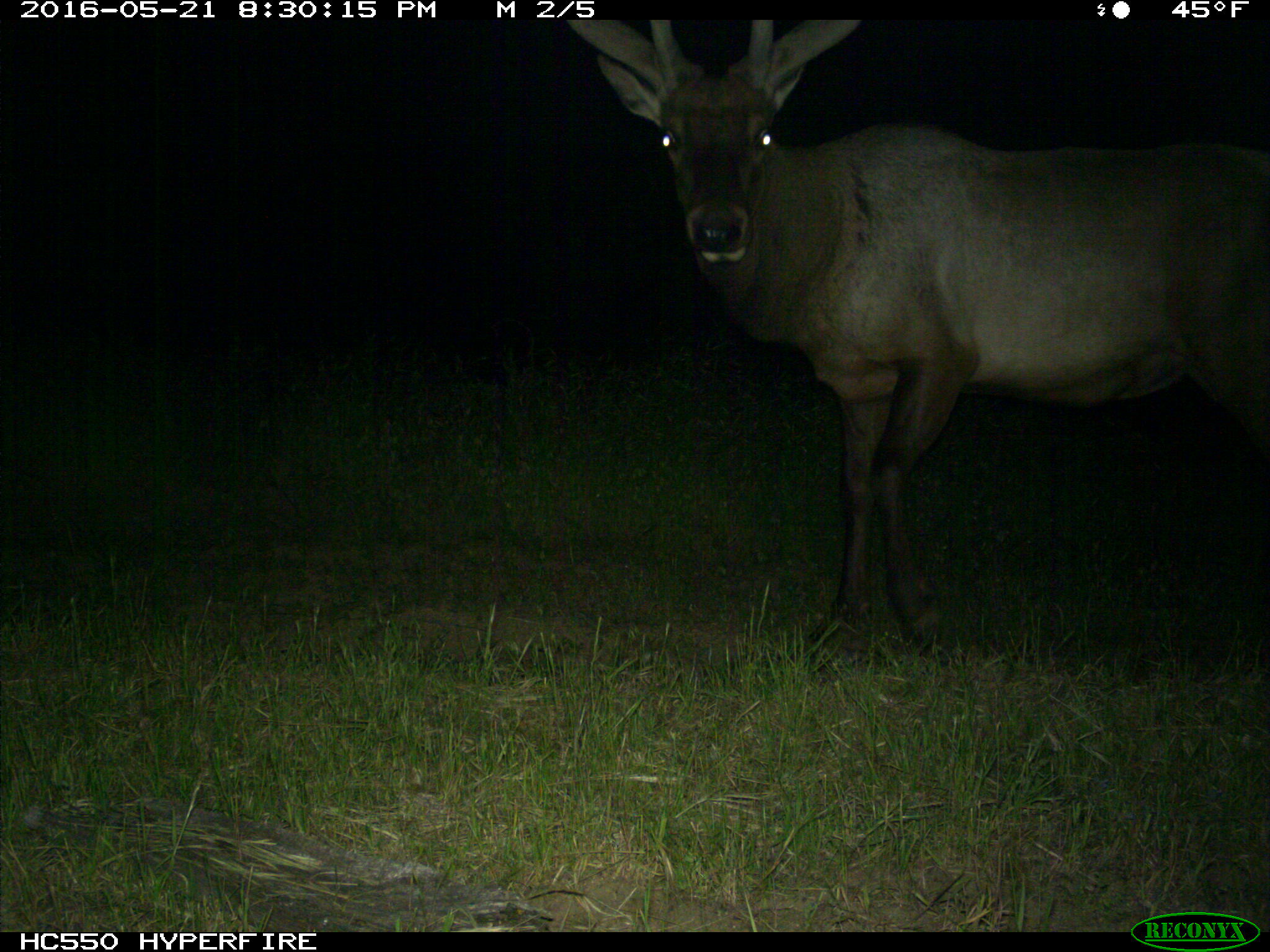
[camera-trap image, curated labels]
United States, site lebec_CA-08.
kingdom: Animalia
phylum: Chordata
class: Mammalia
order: Artiodactyla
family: Cervidae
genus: Cervus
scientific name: Cervus canadensis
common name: elk